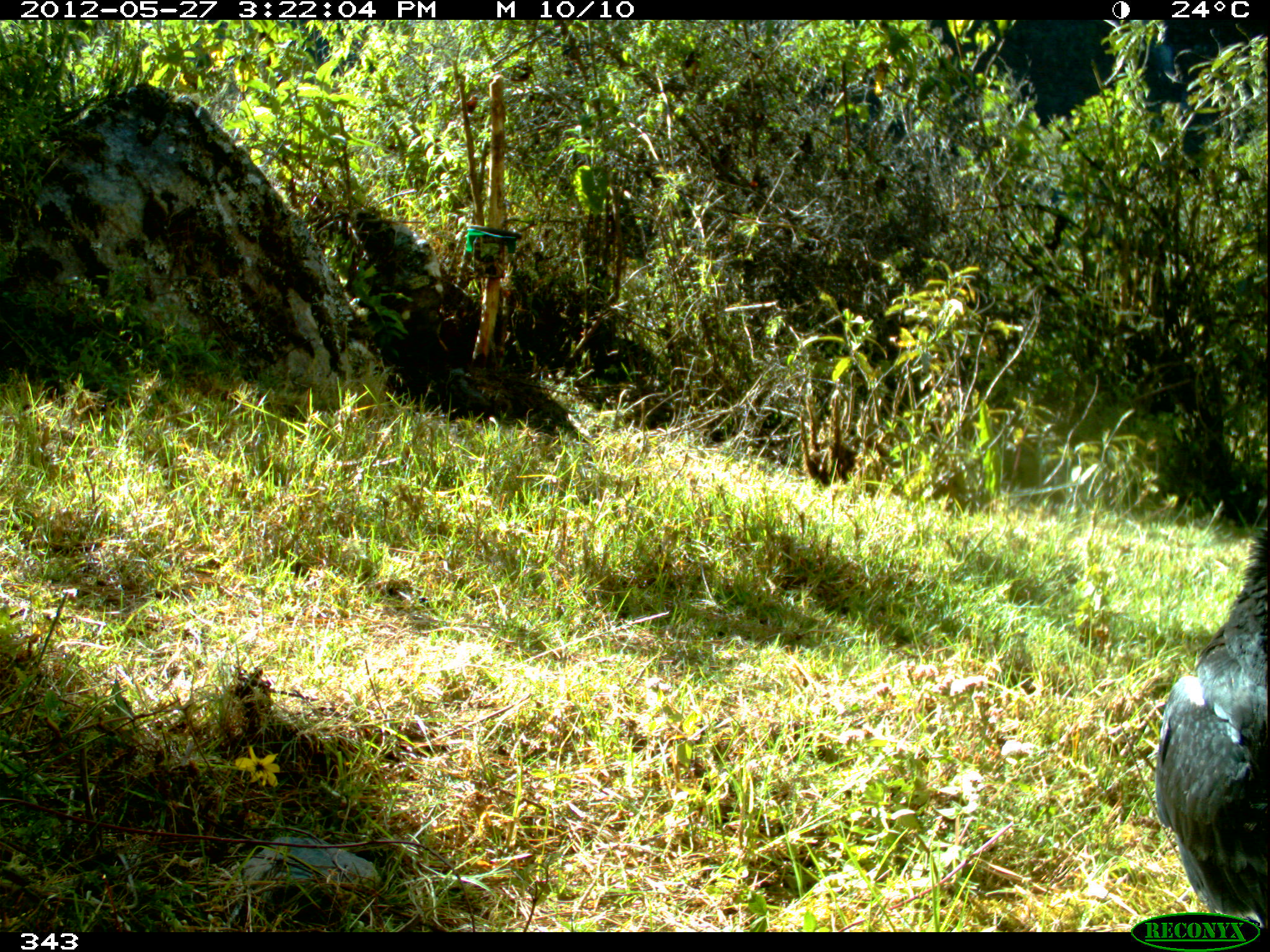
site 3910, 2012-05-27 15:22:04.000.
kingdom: Animalia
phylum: Chordata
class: Aves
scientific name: Aves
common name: bird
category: unknown bird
Unknown bird (bird) (Aves).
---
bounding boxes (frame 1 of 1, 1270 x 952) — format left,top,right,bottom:
unknown bird: 1153,522,1264,927